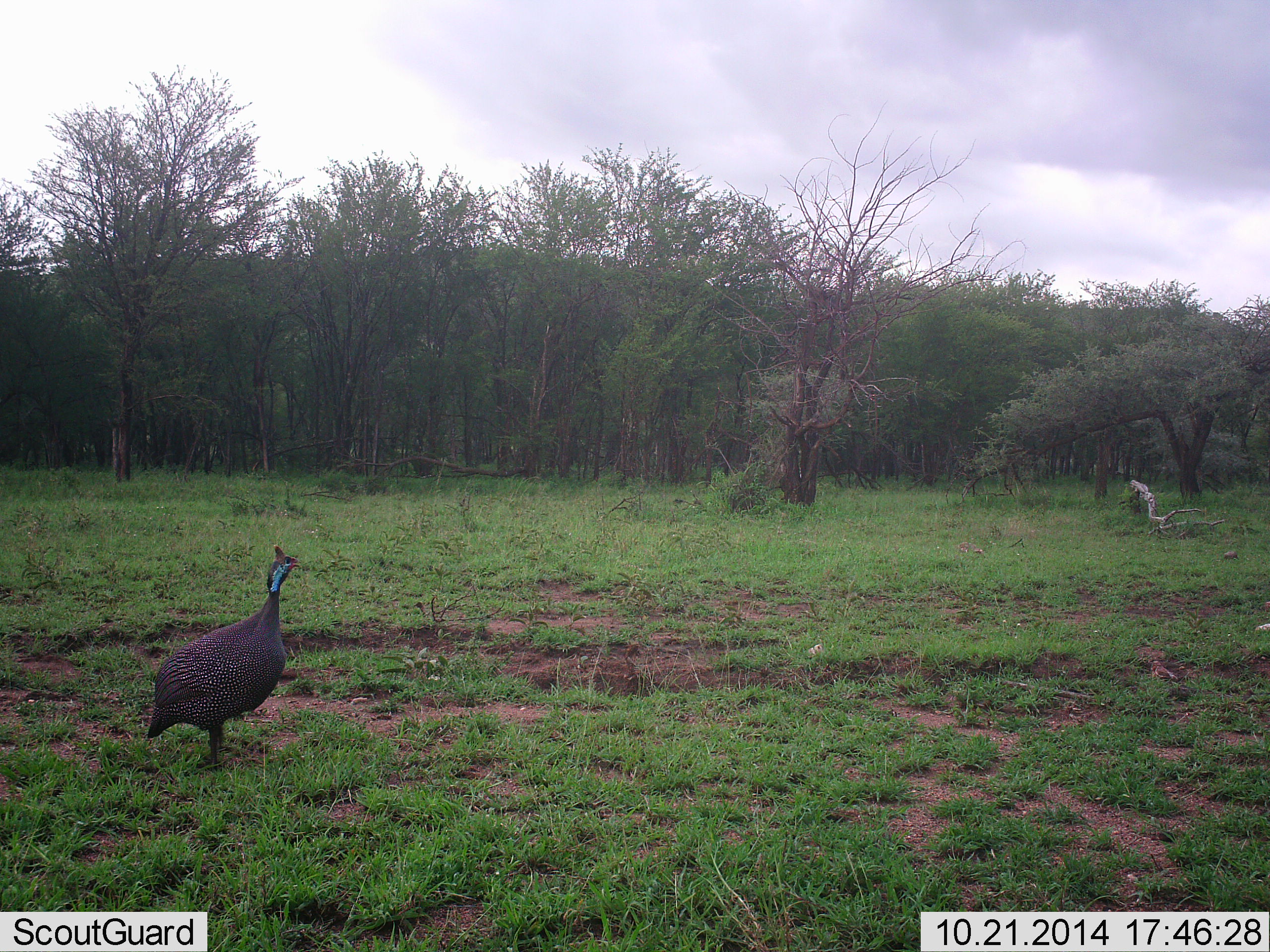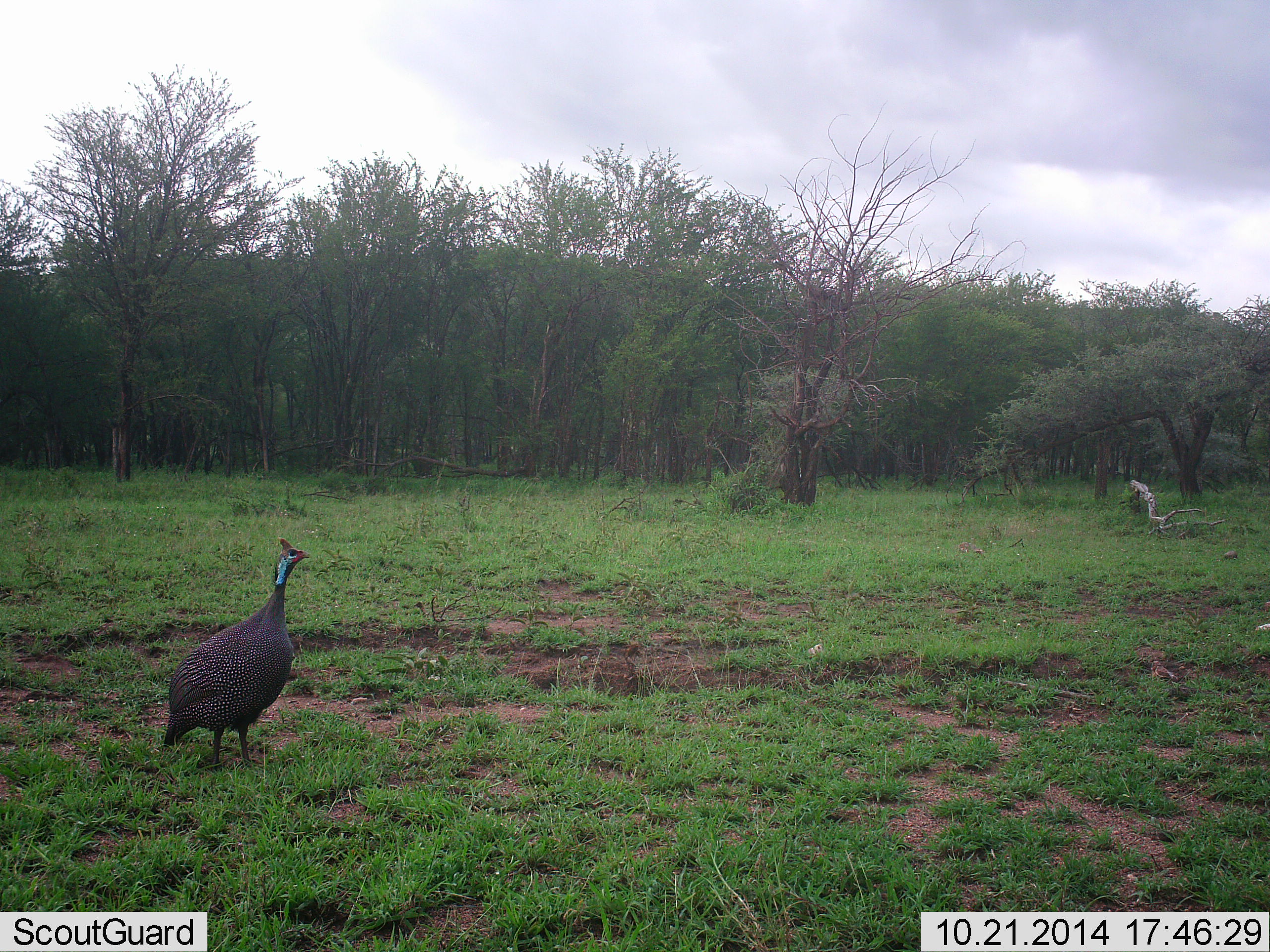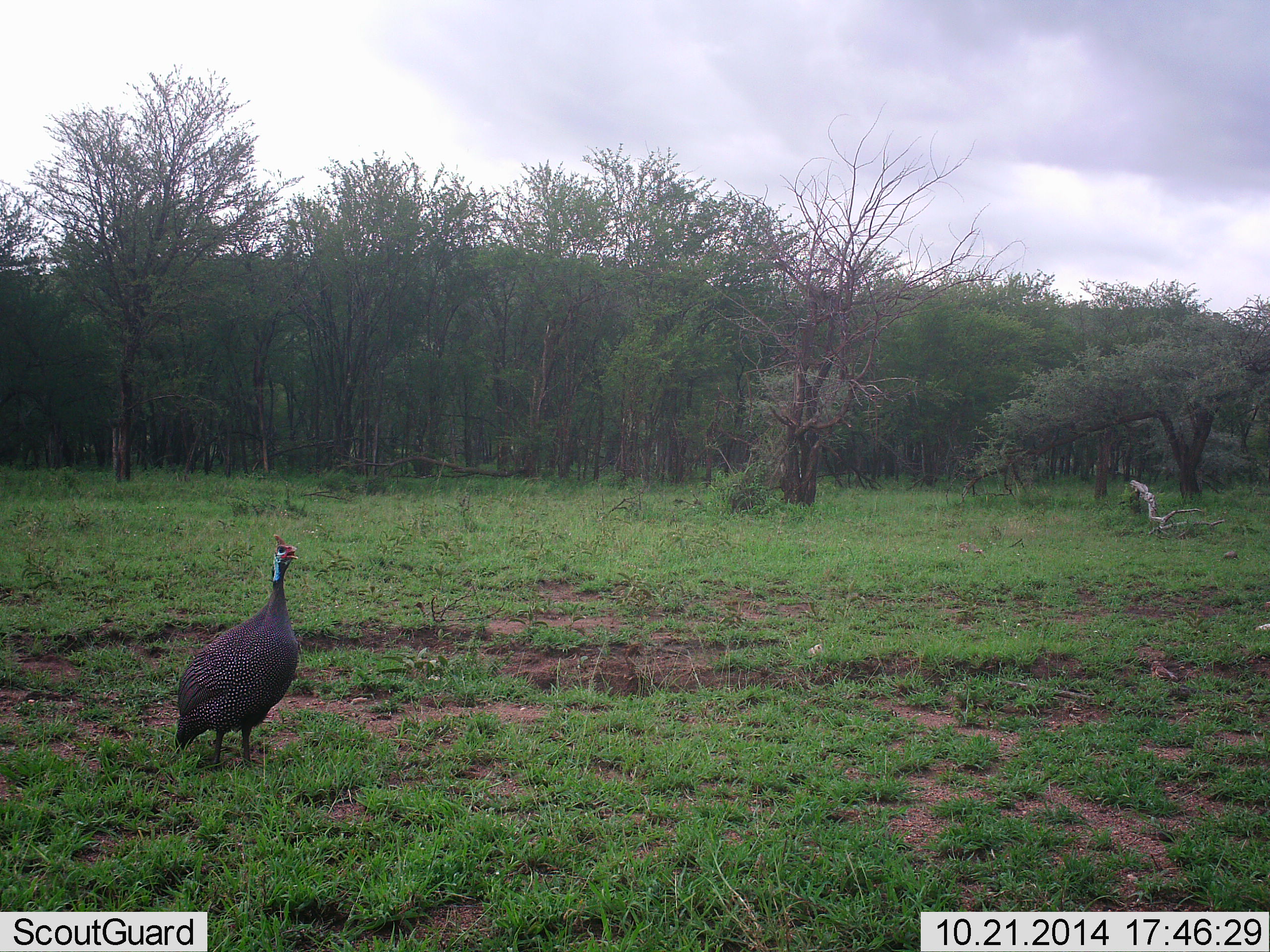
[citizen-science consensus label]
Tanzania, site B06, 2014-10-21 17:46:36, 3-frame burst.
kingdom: Animalia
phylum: Chordata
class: Aves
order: Galliformes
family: Numididae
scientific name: Numididae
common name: guinea fowl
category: guineafowl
Guineafowl (guinea fowl) (Numididae), count 1. Behavior (volunteer vote fractions): standing 70%, resting 0%, moving 30%, interacting 0%. Young present (vote fraction): 0%. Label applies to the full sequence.